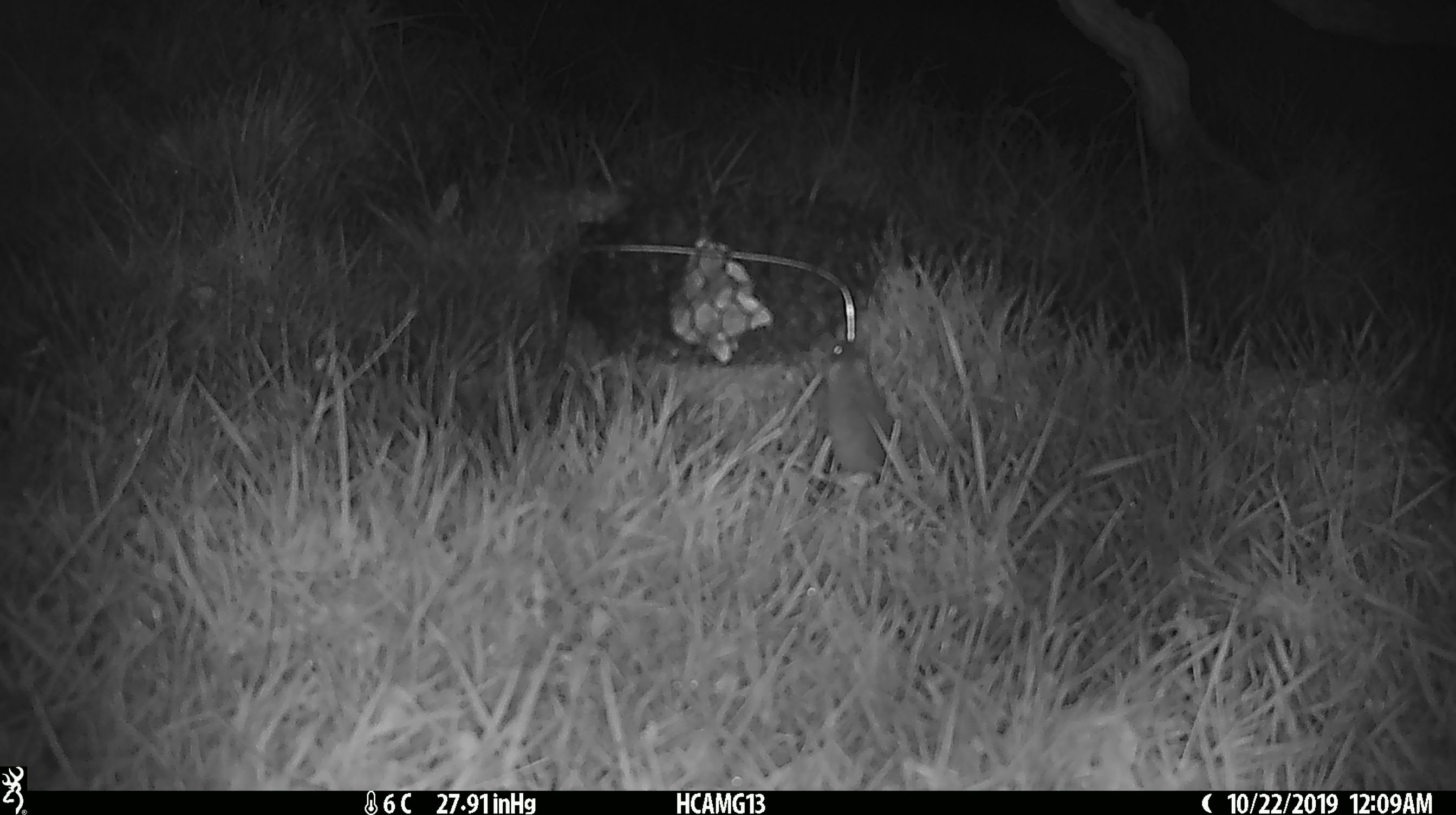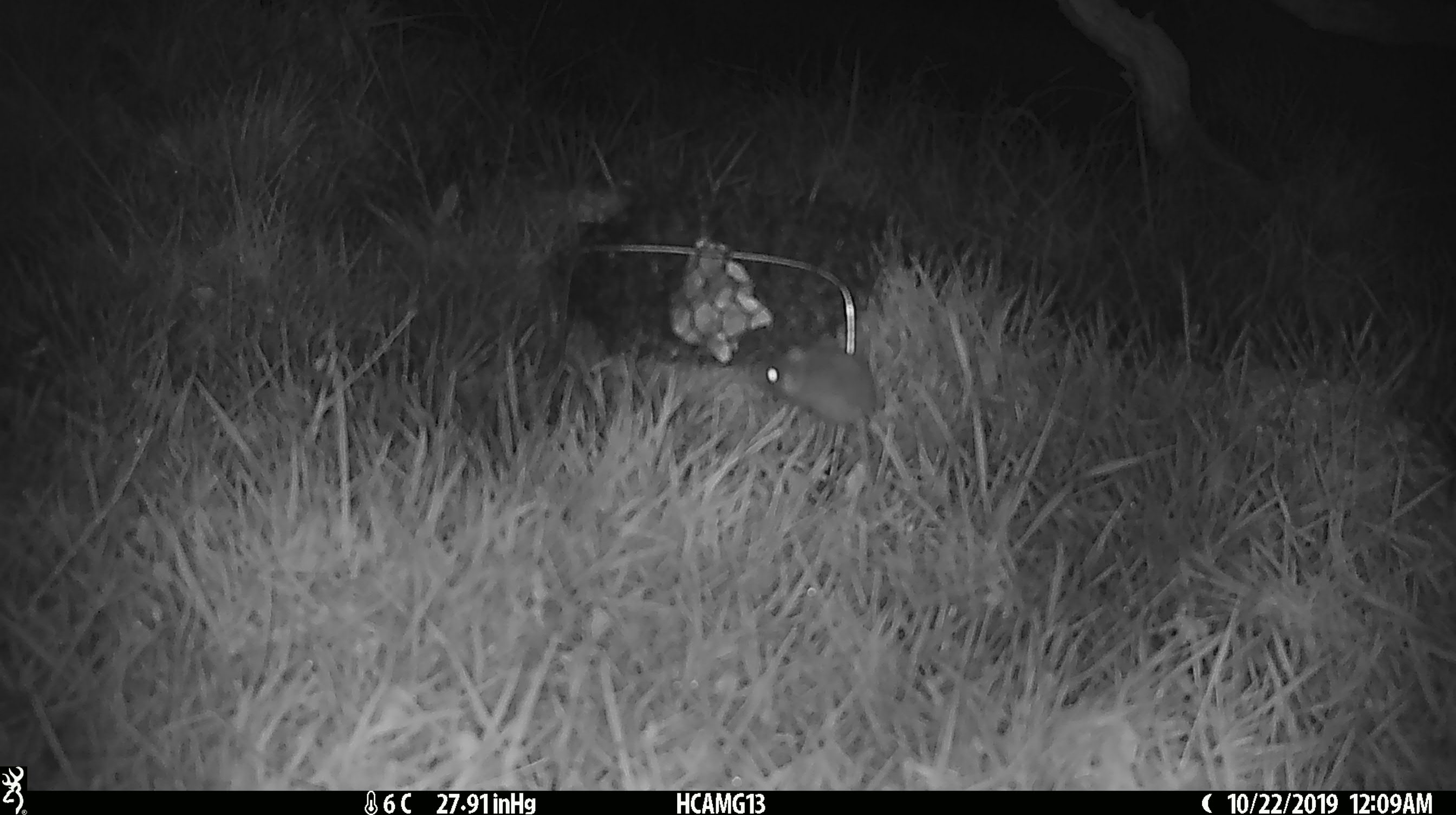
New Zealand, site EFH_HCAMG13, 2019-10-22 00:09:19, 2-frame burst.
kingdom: Animalia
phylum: Chordata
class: Mammalia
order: Rodentia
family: Muridae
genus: Mus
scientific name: Mus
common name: mouse